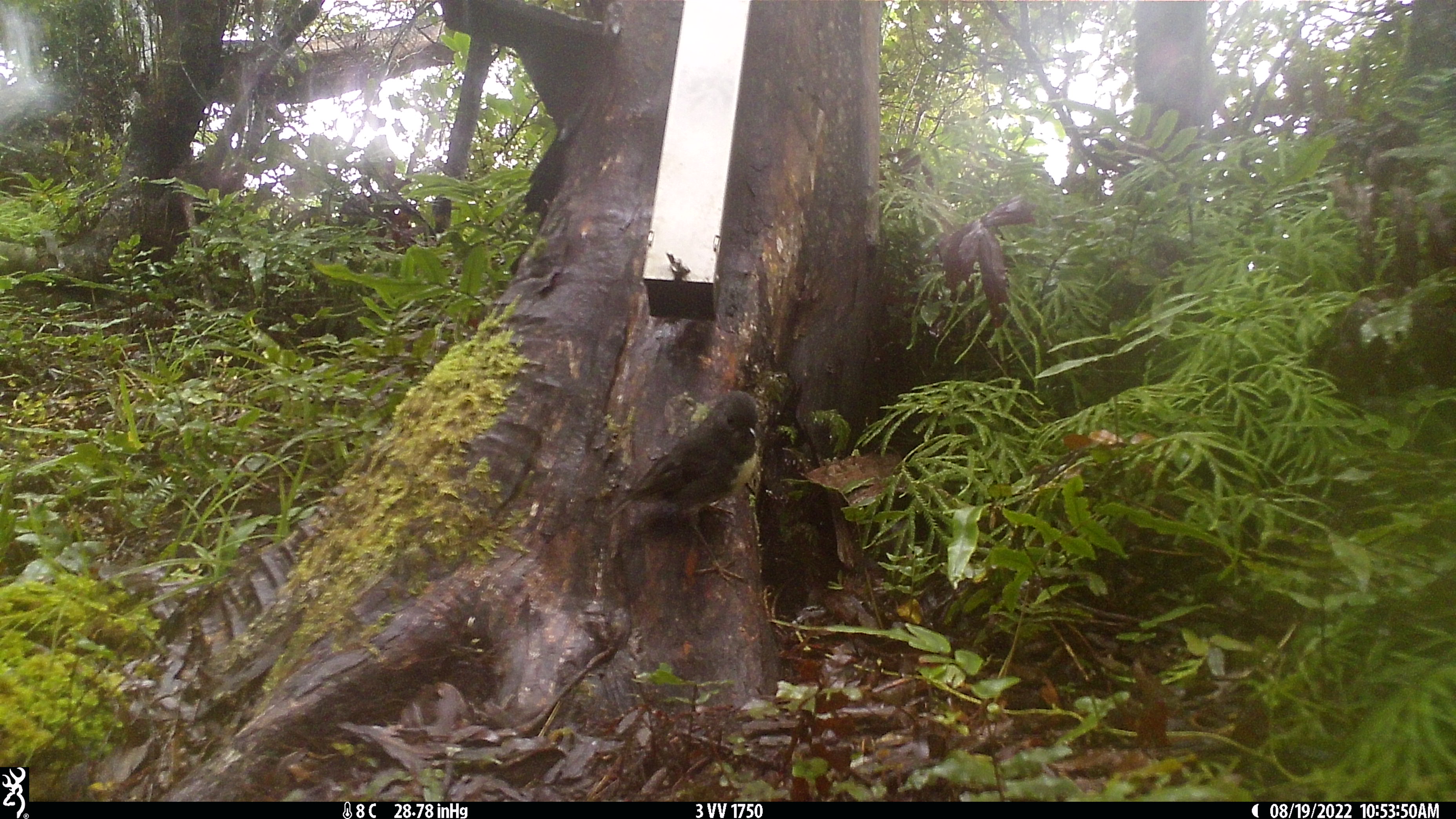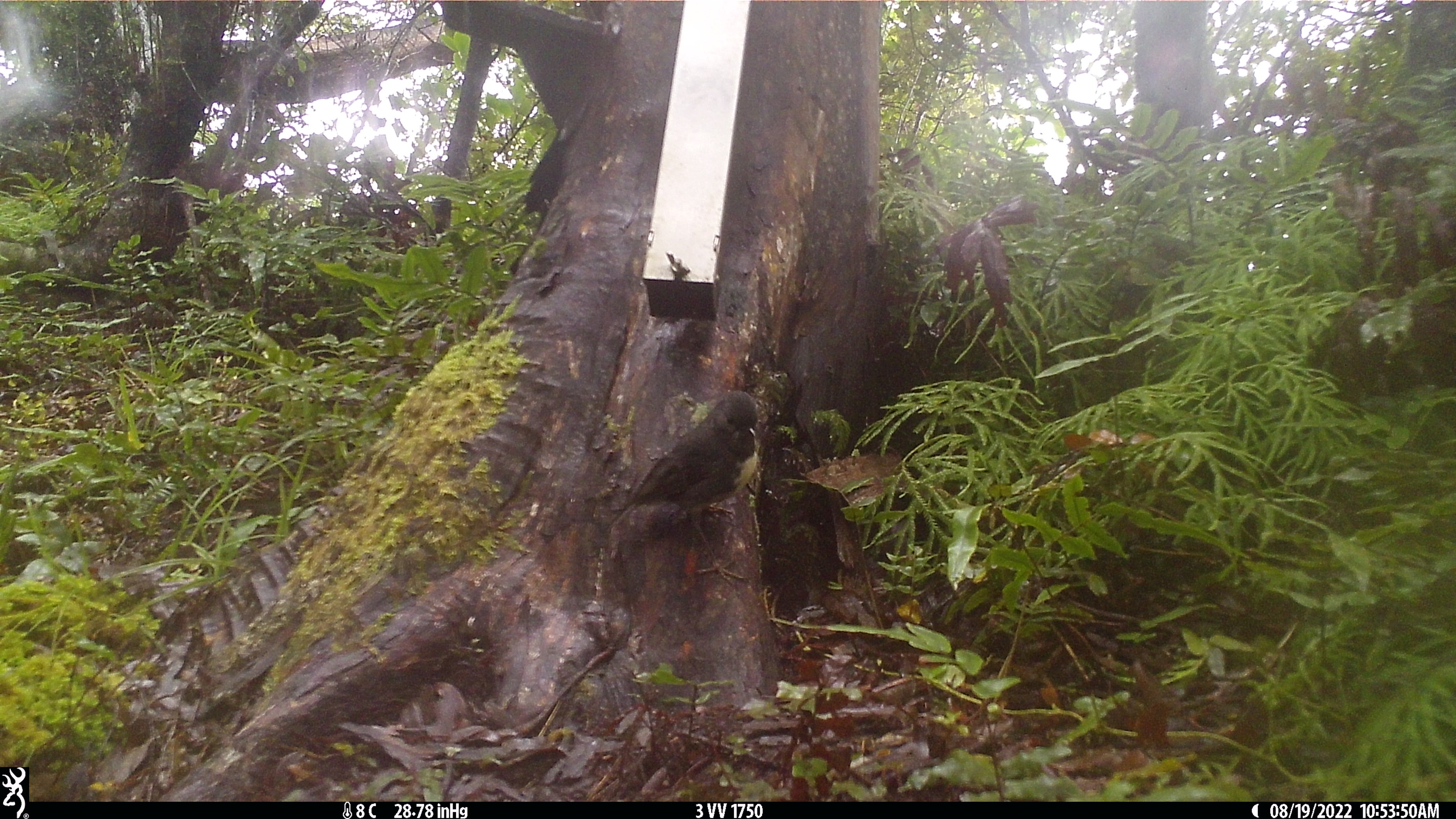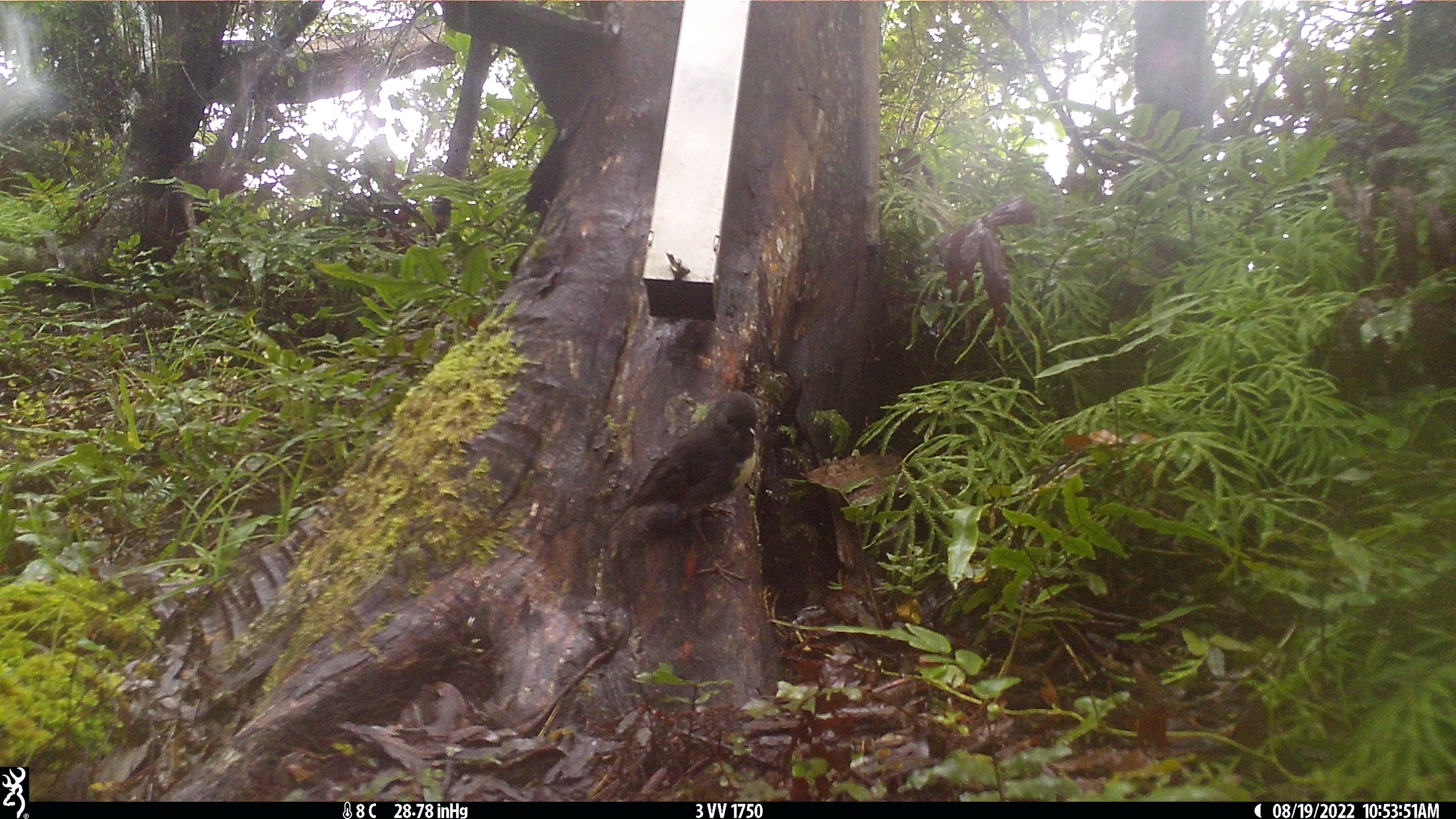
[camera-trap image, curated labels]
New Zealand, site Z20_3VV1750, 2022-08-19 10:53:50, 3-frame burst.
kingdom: Animalia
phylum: Chordata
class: Aves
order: Passeriformes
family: Petroicidae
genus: Petroica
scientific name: Petroica macrocephala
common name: tomtit